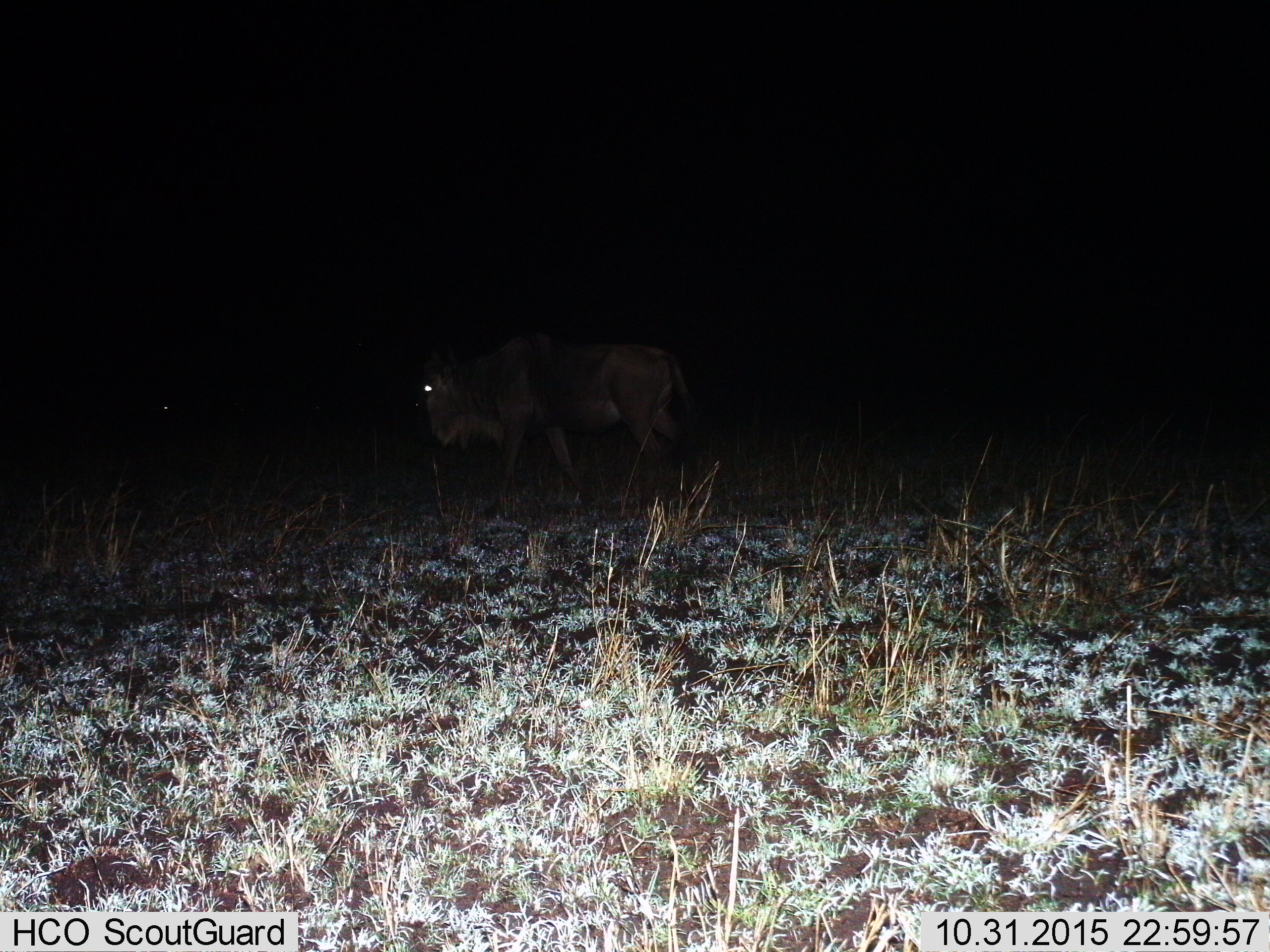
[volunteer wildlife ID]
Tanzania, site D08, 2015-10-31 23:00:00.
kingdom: Animalia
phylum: Chordata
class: Mammalia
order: Artiodactyla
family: Bovidae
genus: Connochaetes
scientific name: Connochaetes taurinus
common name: blue wildebeest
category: wildebeest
Wildebeest (blue wildebeest) (Connochaetes taurinus), count 1. Behavior (volunteer vote fractions): standing 24%, resting 0%, moving 88%, interacting 0%. Young present (vote fraction): 0%. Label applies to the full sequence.